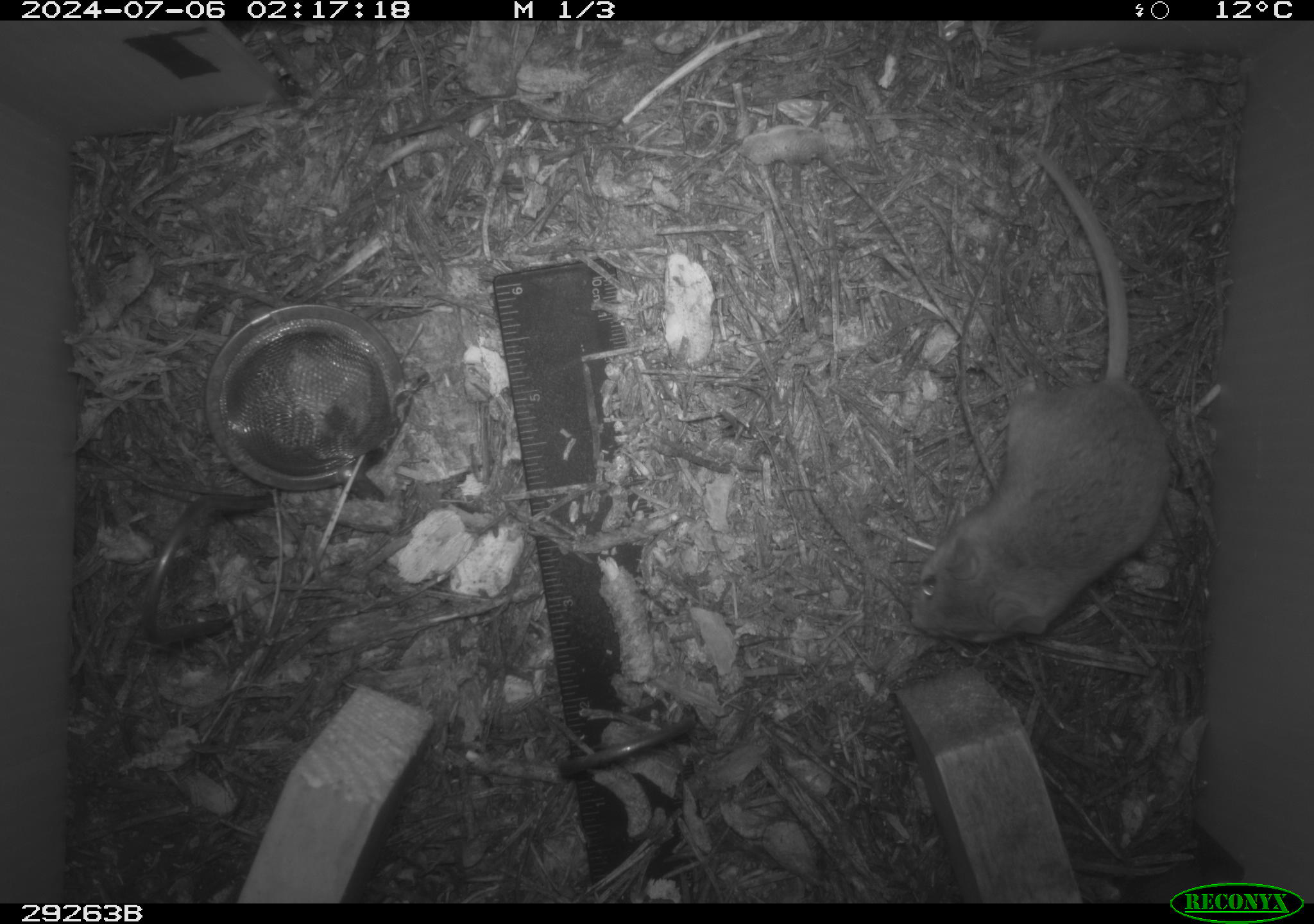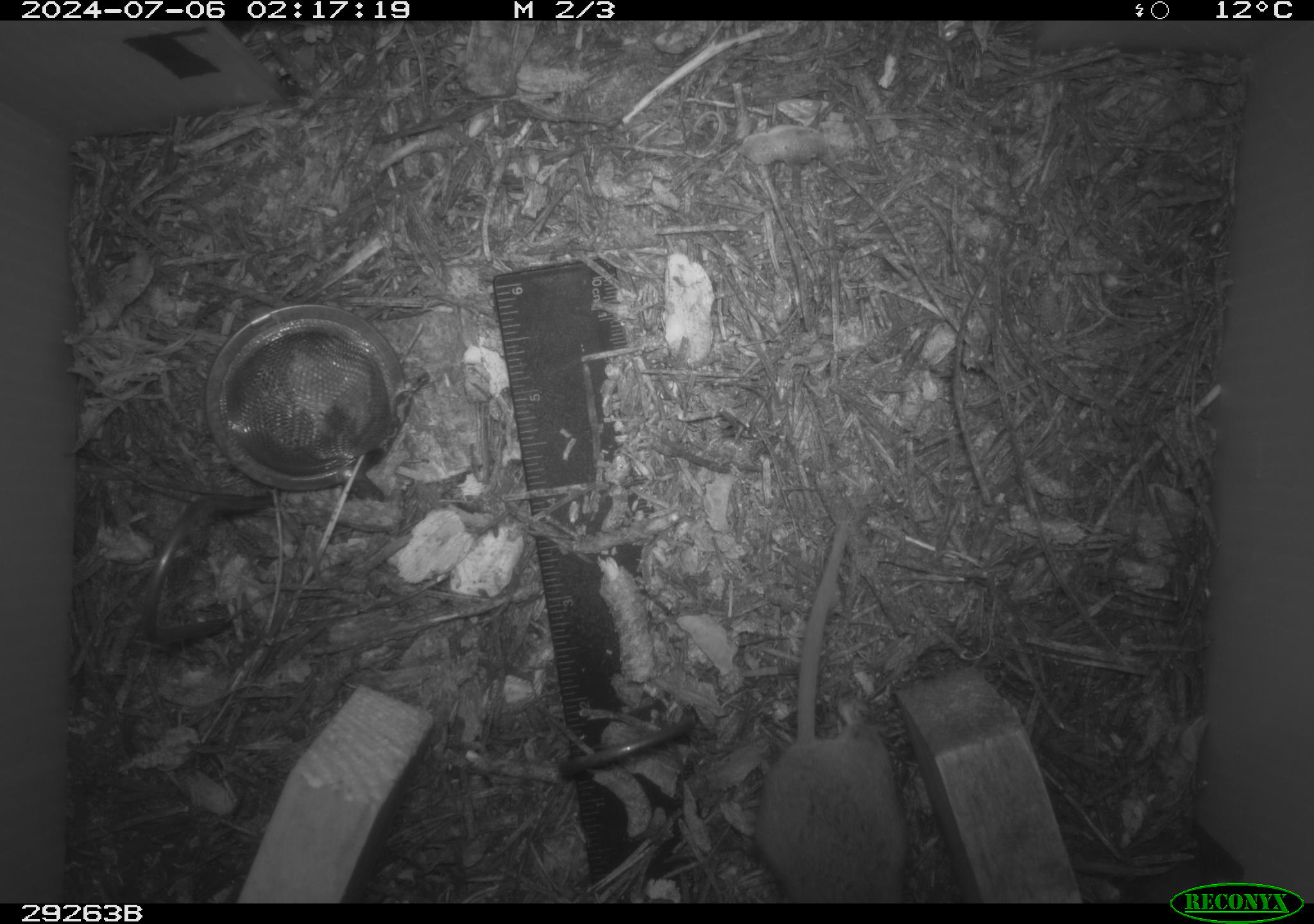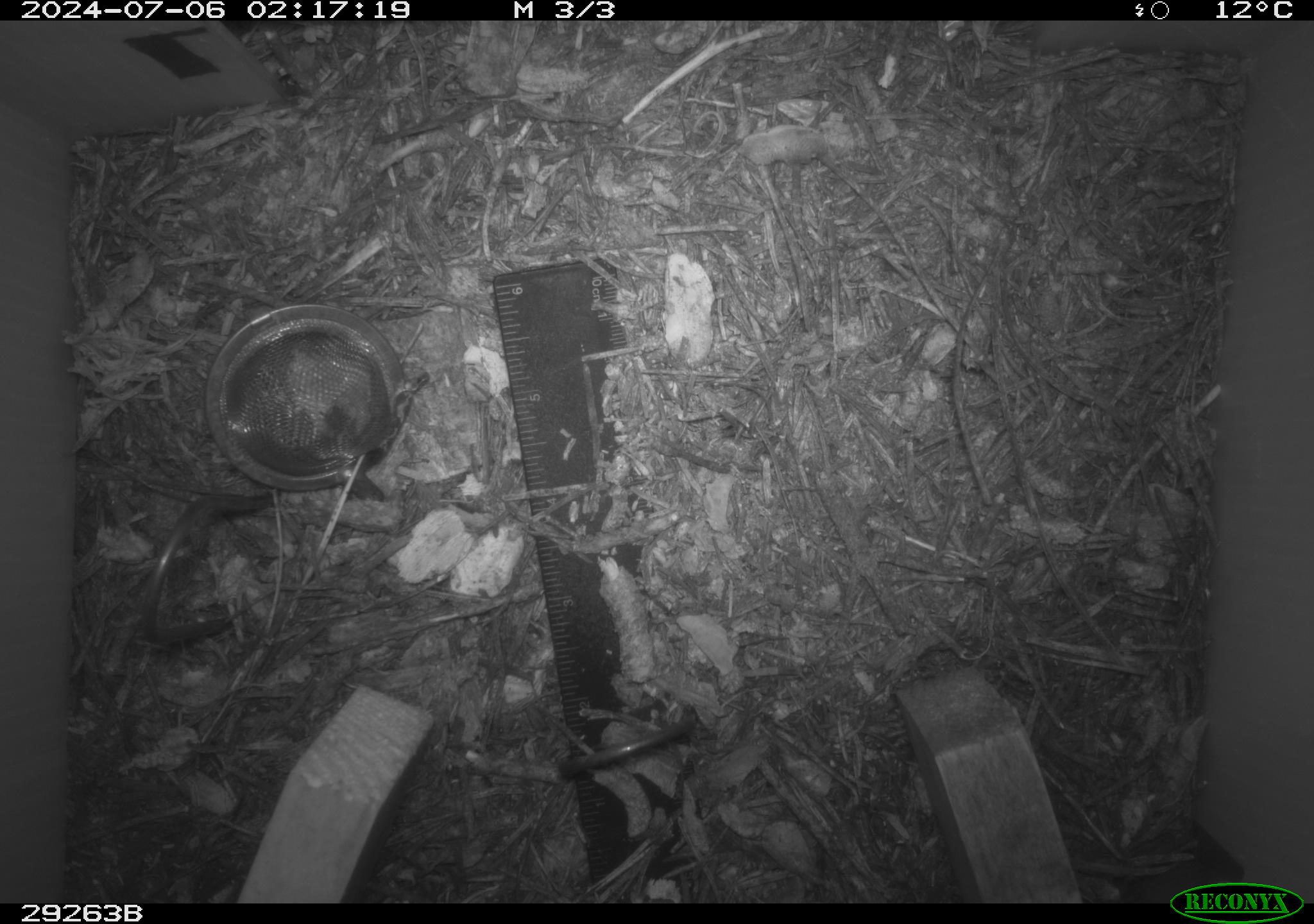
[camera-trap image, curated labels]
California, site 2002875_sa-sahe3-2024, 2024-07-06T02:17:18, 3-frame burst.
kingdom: Animalia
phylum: Chordata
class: Mammalia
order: Rodentia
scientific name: Rodentia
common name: rodent